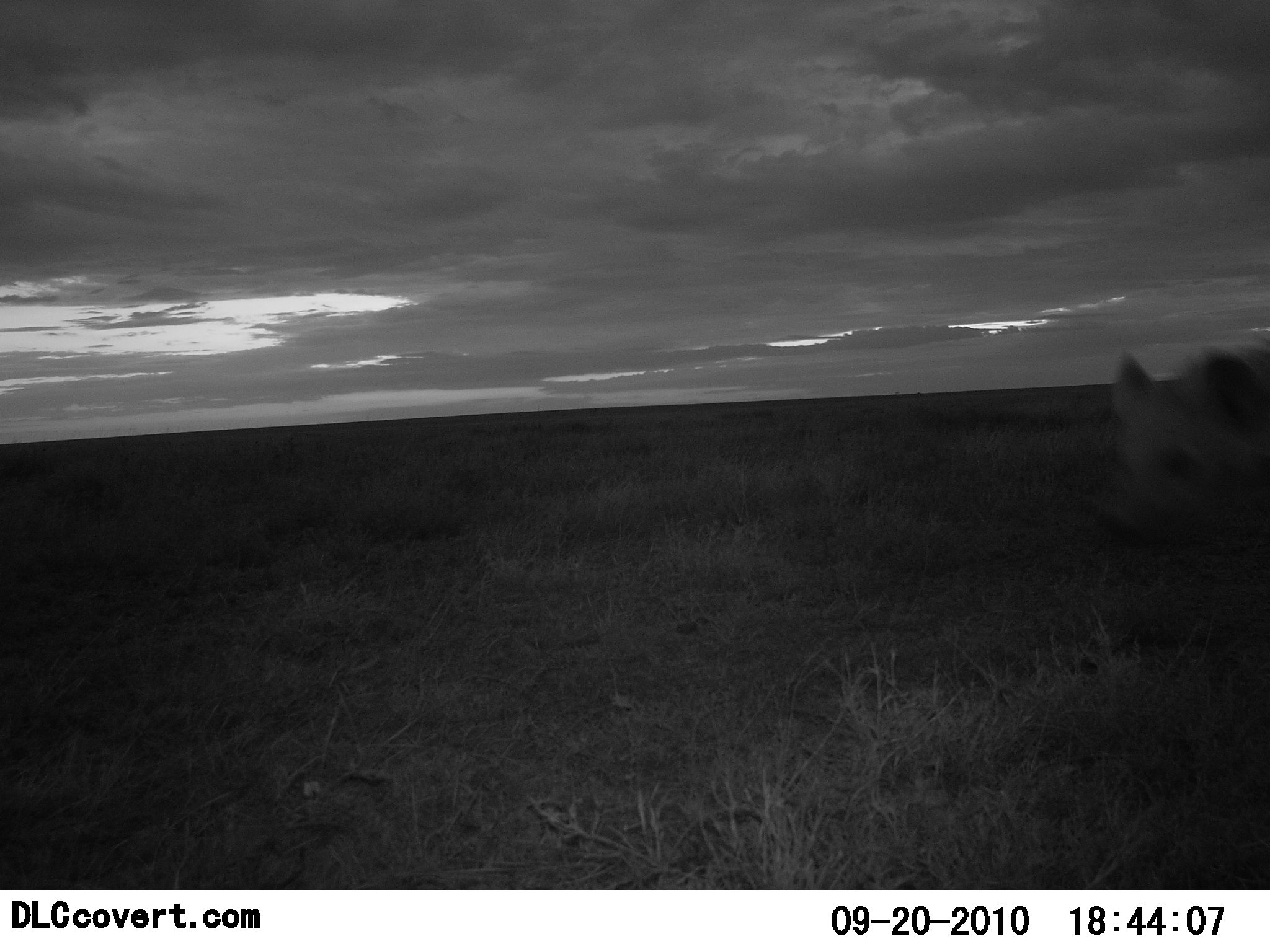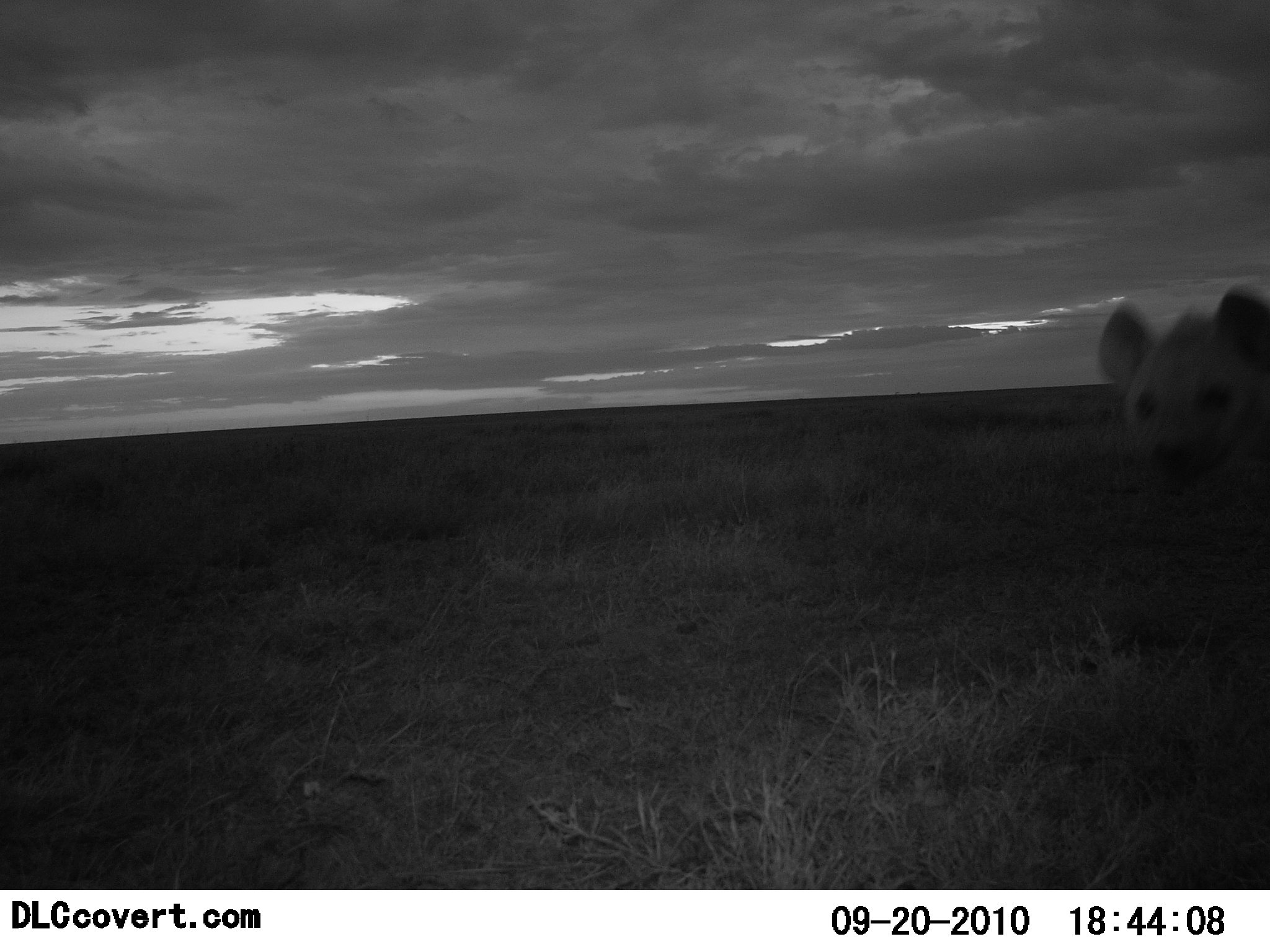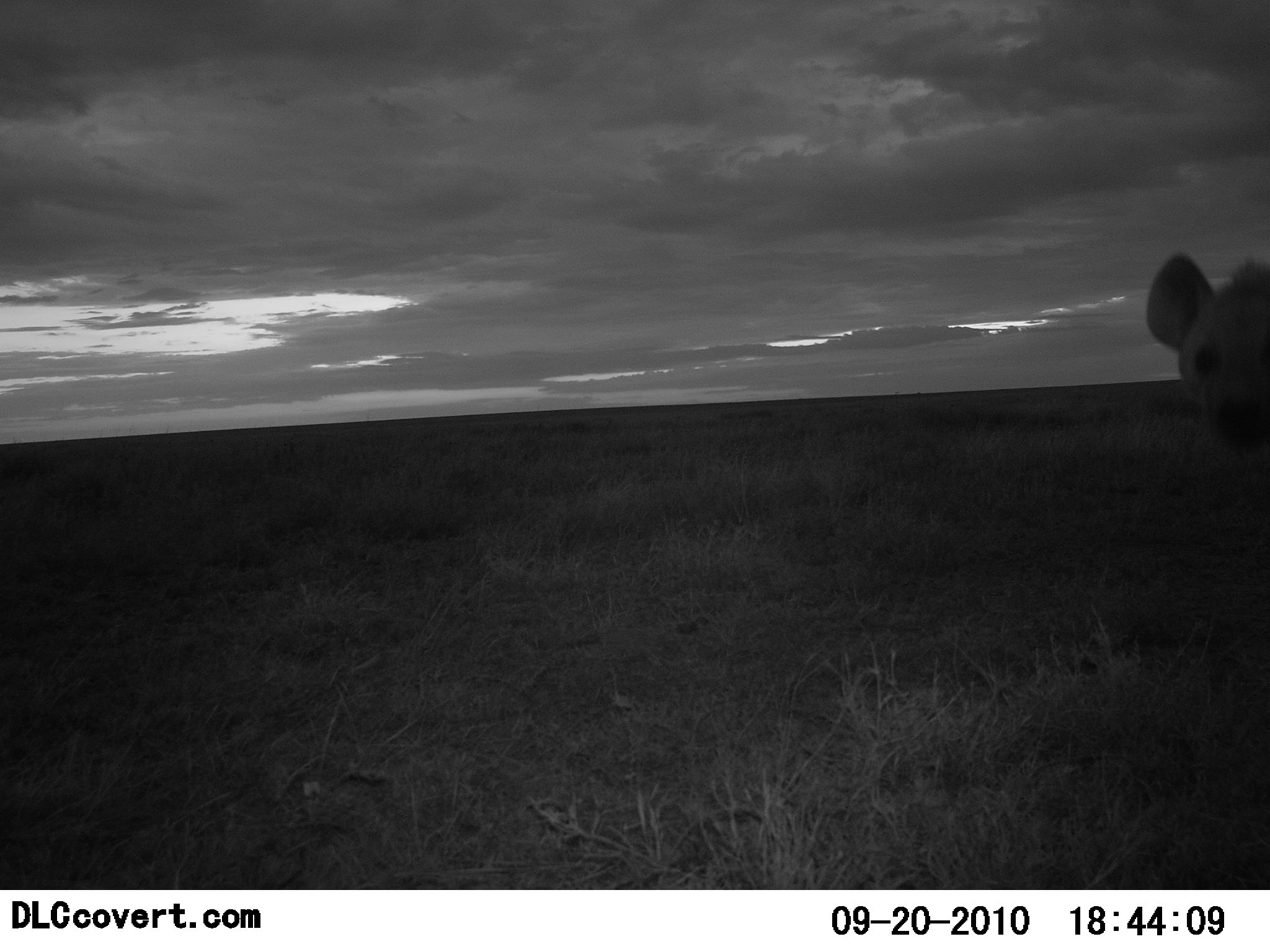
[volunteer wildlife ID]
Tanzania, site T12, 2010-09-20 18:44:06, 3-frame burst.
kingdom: Animalia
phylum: Chordata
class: Mammalia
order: Carnivora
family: Hyaenidae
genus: Crocuta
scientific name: Crocuta crocuta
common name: spotted hyena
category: hyenaspotted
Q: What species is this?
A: Hyenaspotted (spotted hyena) (Crocuta crocuta).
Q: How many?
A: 1.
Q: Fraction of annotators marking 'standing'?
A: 86%.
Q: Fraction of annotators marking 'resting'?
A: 0%.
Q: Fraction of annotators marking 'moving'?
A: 14%.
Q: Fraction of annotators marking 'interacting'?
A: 0%.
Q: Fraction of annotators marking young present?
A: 0%.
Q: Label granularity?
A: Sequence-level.